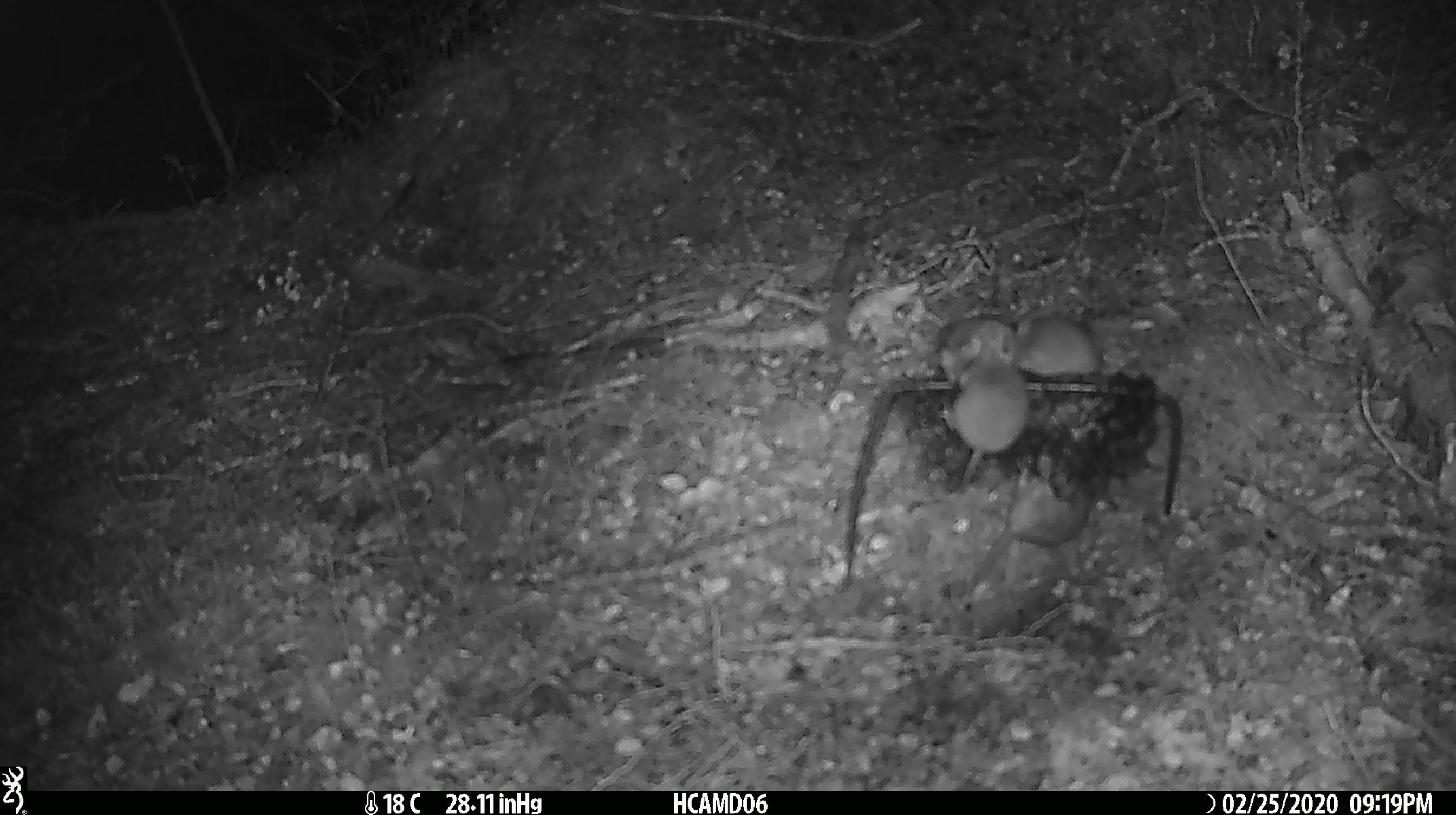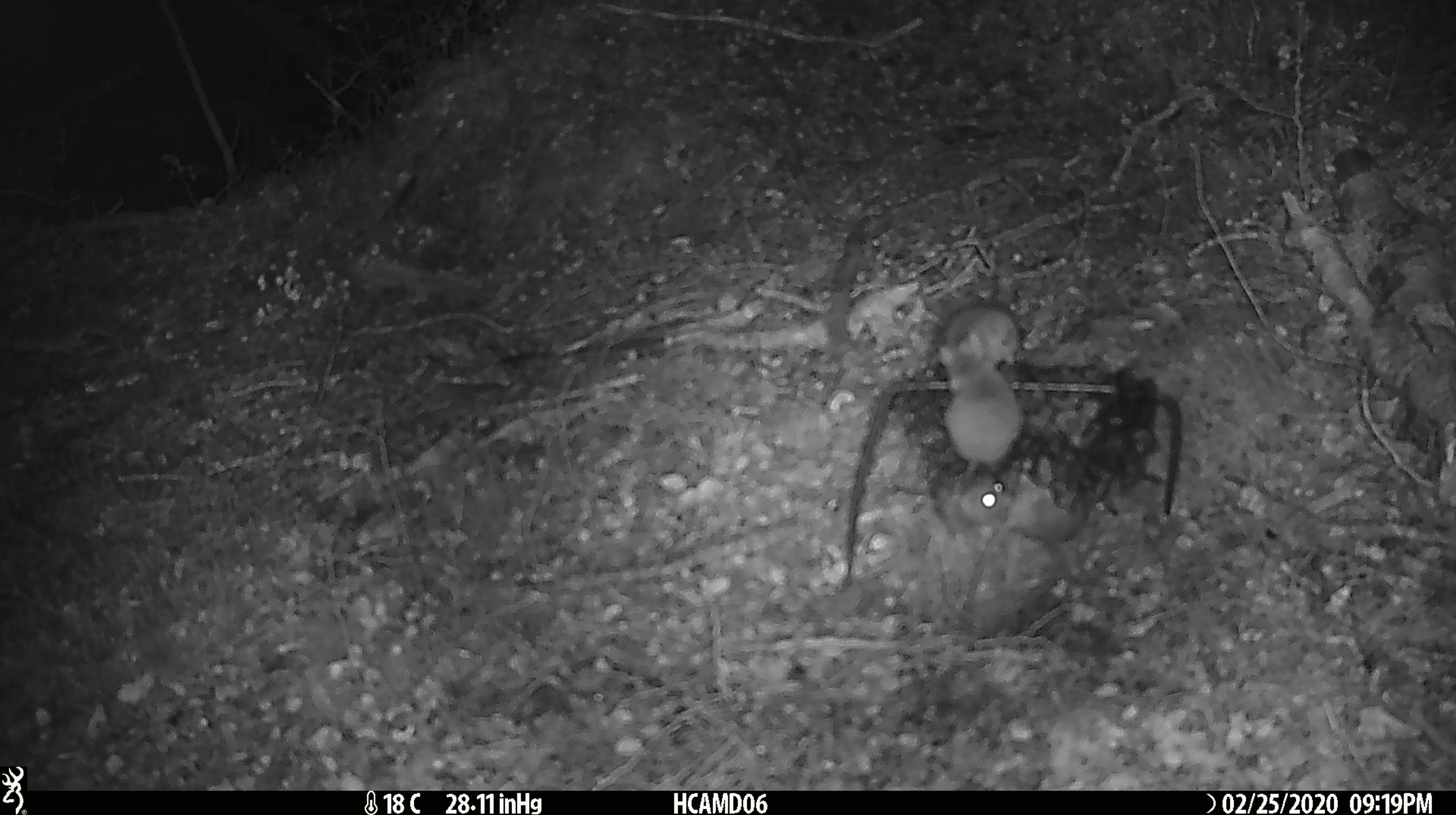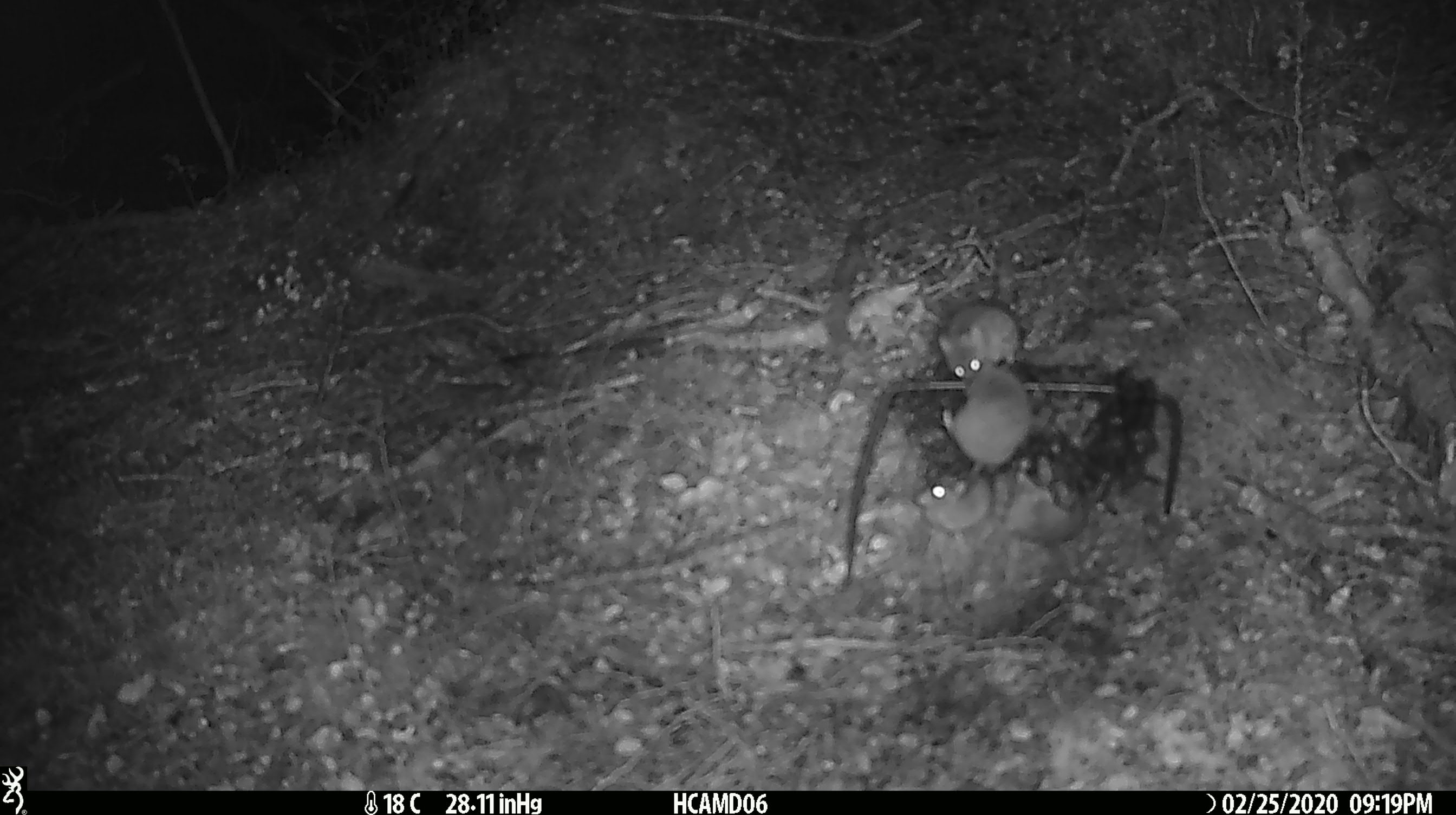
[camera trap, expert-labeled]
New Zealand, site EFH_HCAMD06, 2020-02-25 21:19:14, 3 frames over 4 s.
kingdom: Animalia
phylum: Chordata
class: Mammalia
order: Rodentia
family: Muridae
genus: Mus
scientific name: Mus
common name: mouse